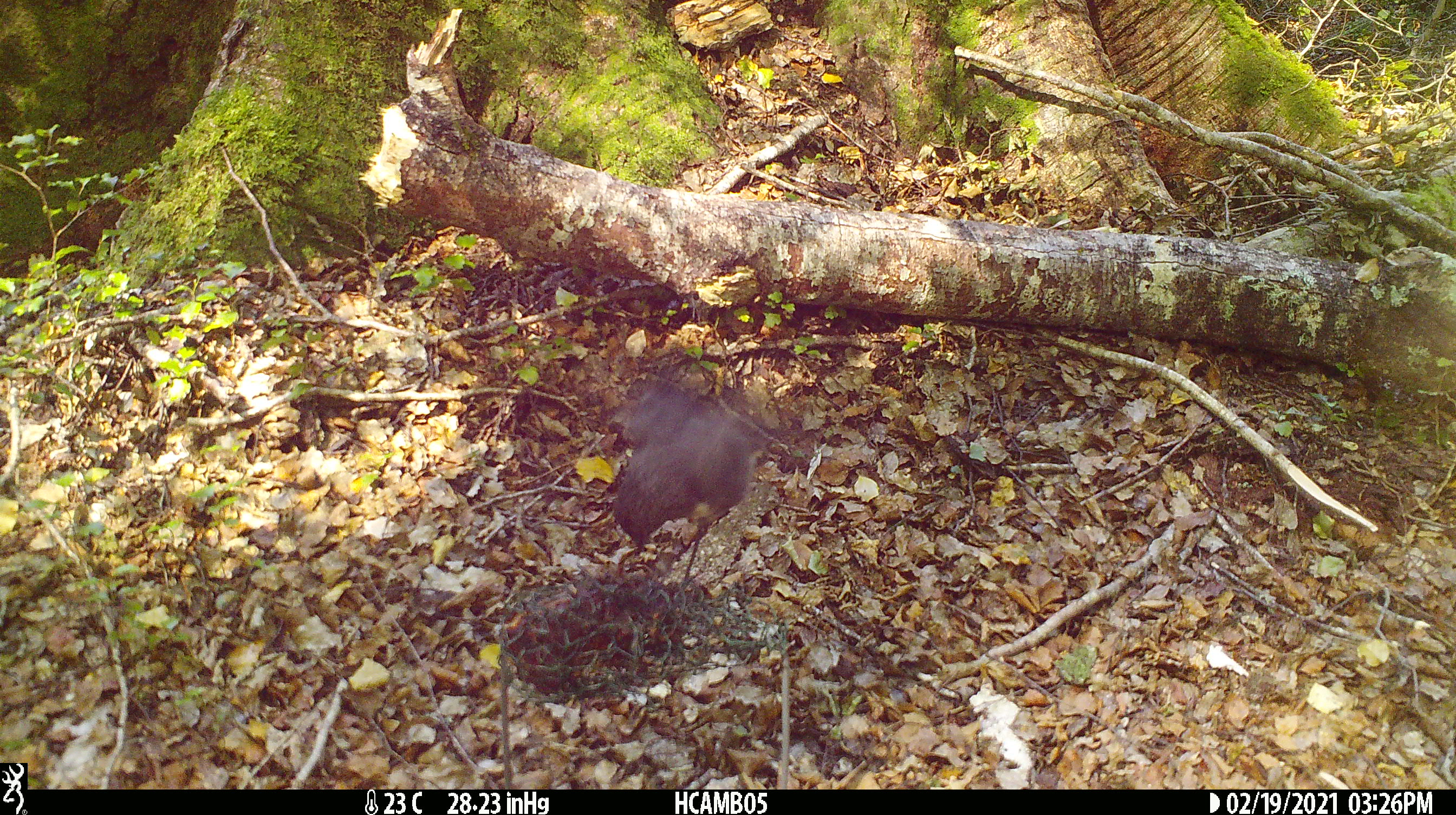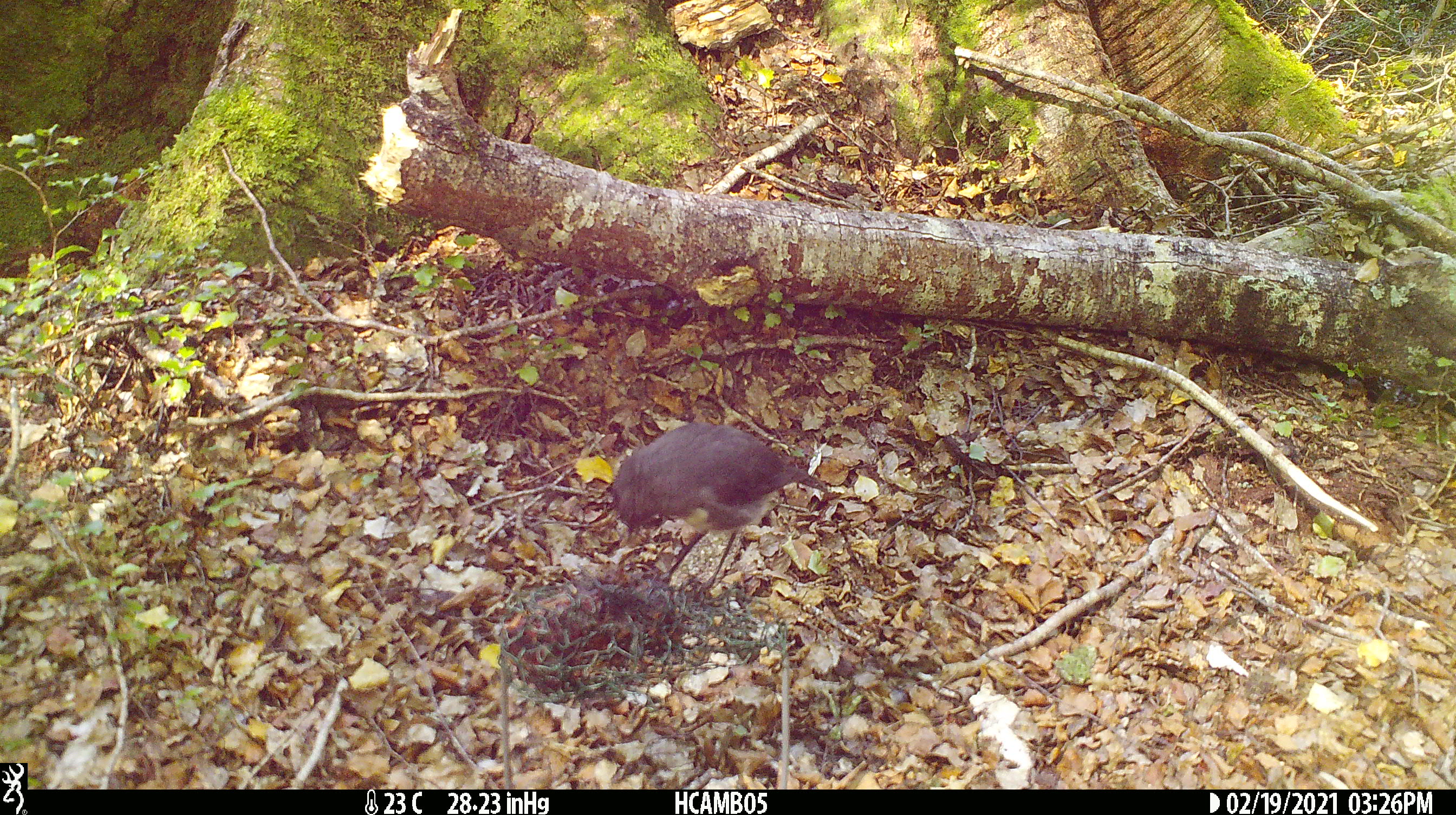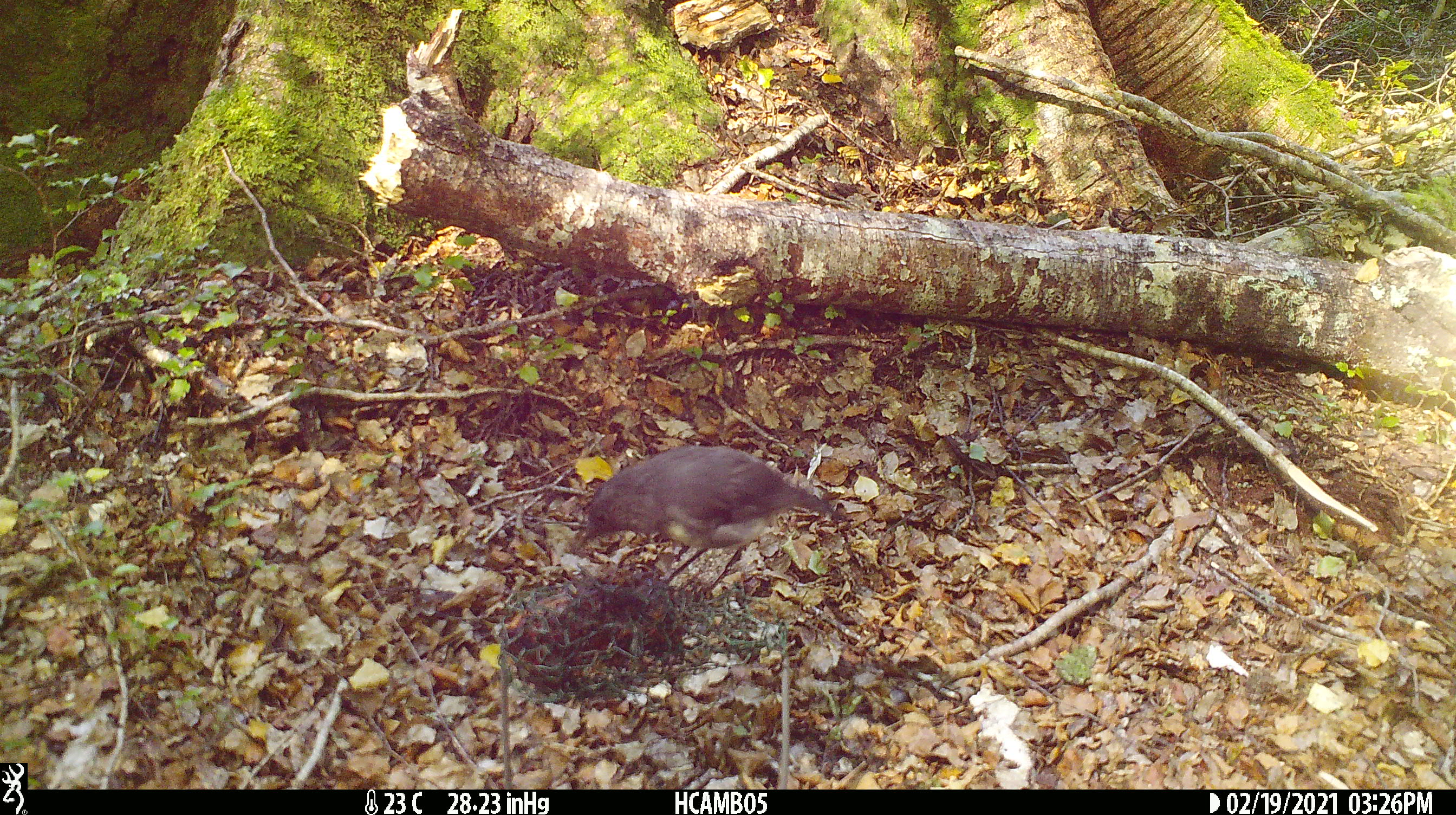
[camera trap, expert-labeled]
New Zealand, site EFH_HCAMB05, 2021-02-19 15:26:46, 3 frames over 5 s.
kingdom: Animalia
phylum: Chordata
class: Aves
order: Passeriformes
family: Petroicidae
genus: Petroica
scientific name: Petroica australis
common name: new zealand robin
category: robin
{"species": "robin (new zealand robin) (Petroica australis)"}